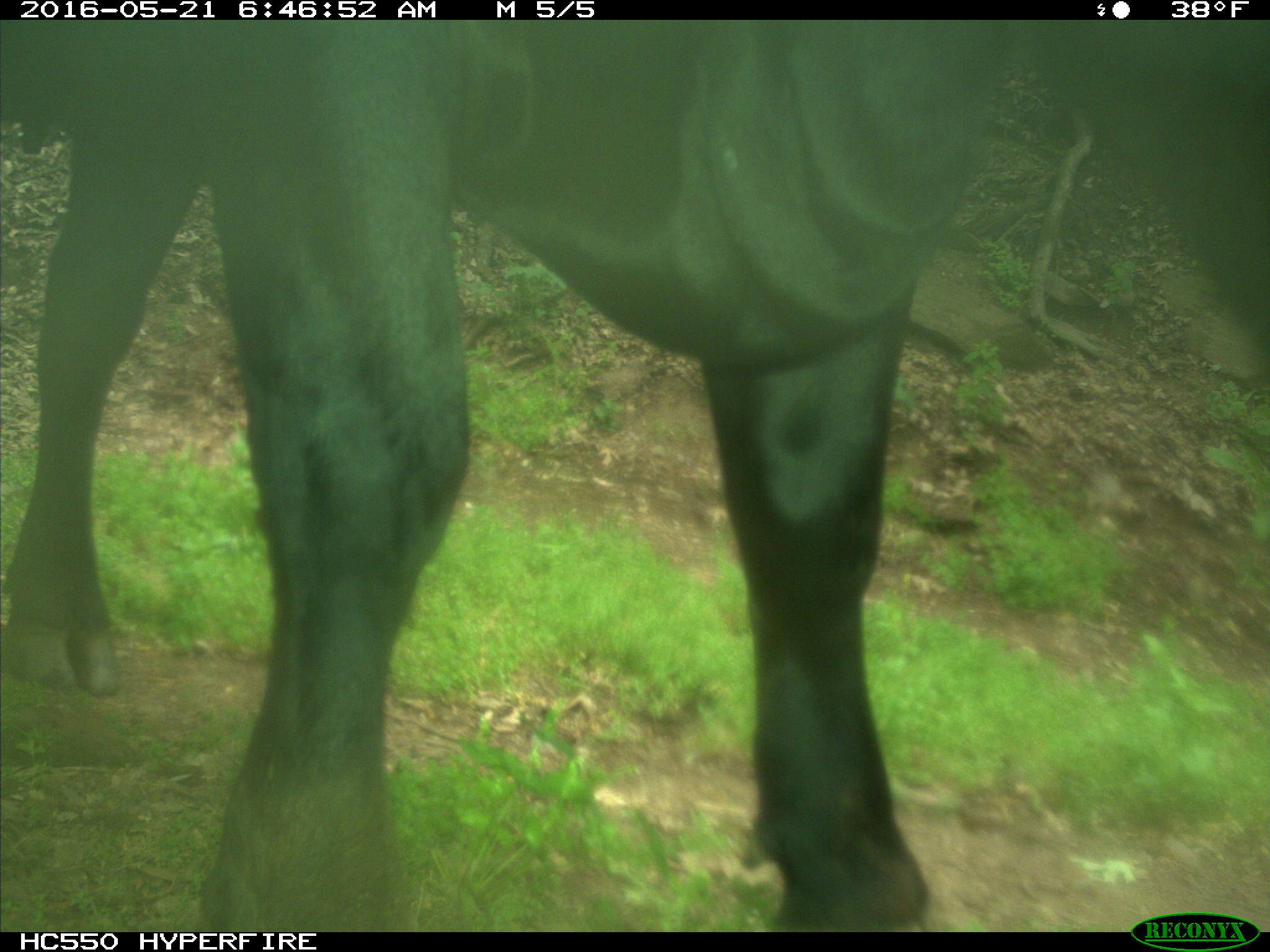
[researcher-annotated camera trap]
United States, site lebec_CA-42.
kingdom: Animalia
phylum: Chordata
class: Mammalia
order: Artiodactyla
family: Bovidae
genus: Bos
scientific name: Bos taurus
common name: domestic cow